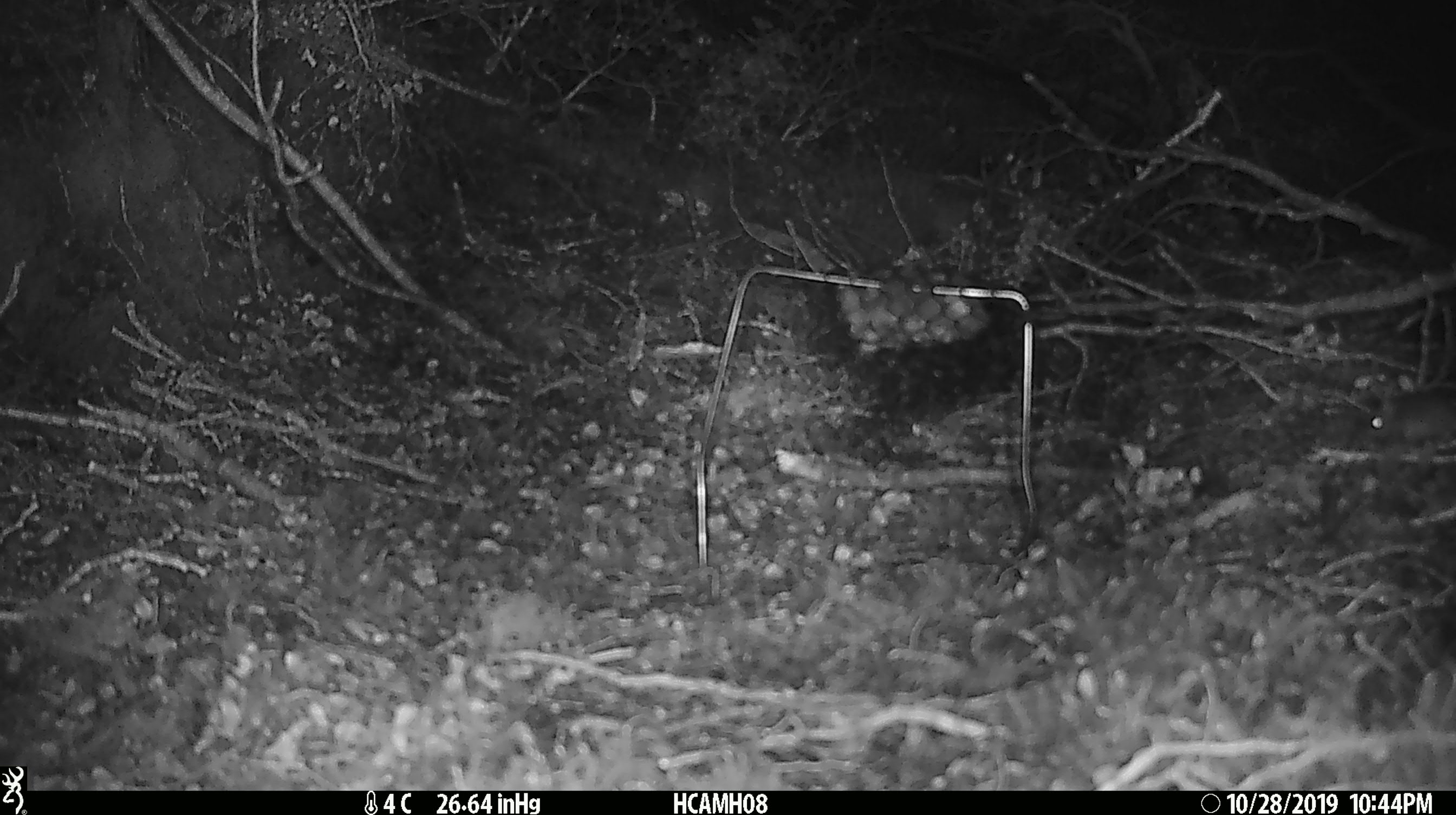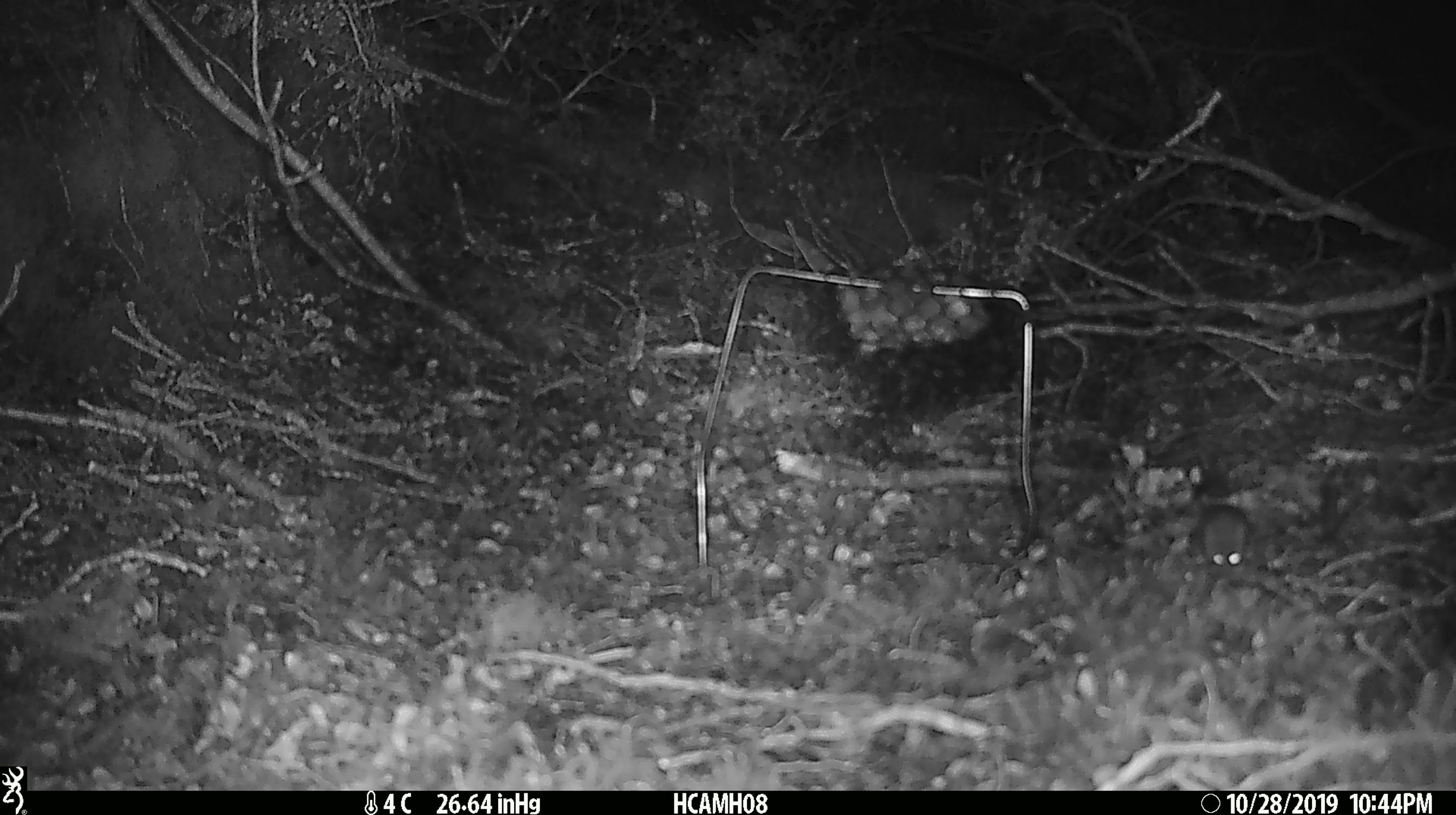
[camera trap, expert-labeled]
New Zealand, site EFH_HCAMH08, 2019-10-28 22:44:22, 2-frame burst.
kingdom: Animalia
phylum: Chordata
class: Mammalia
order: Rodentia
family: Muridae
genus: Mus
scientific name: Mus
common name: mouse